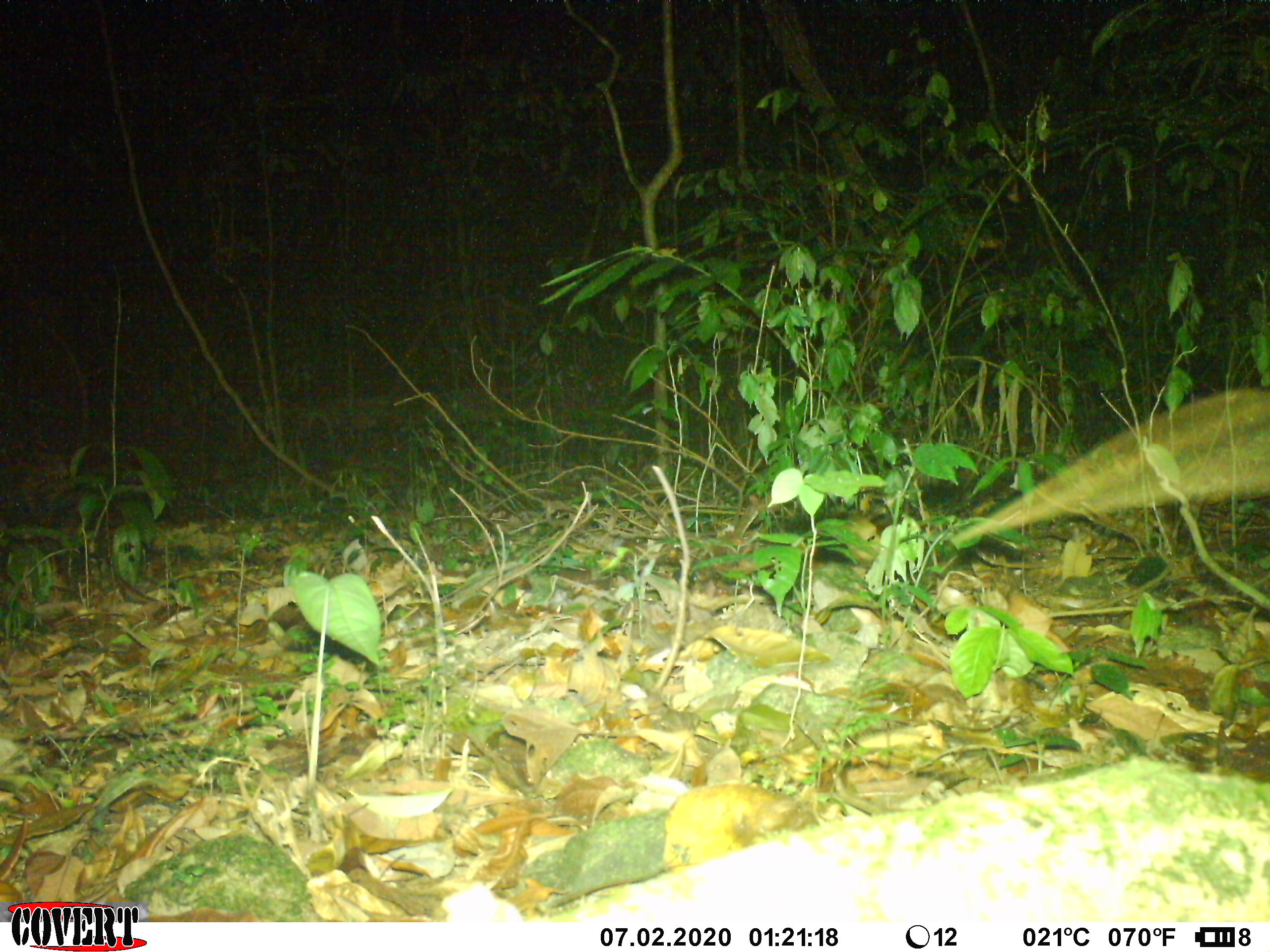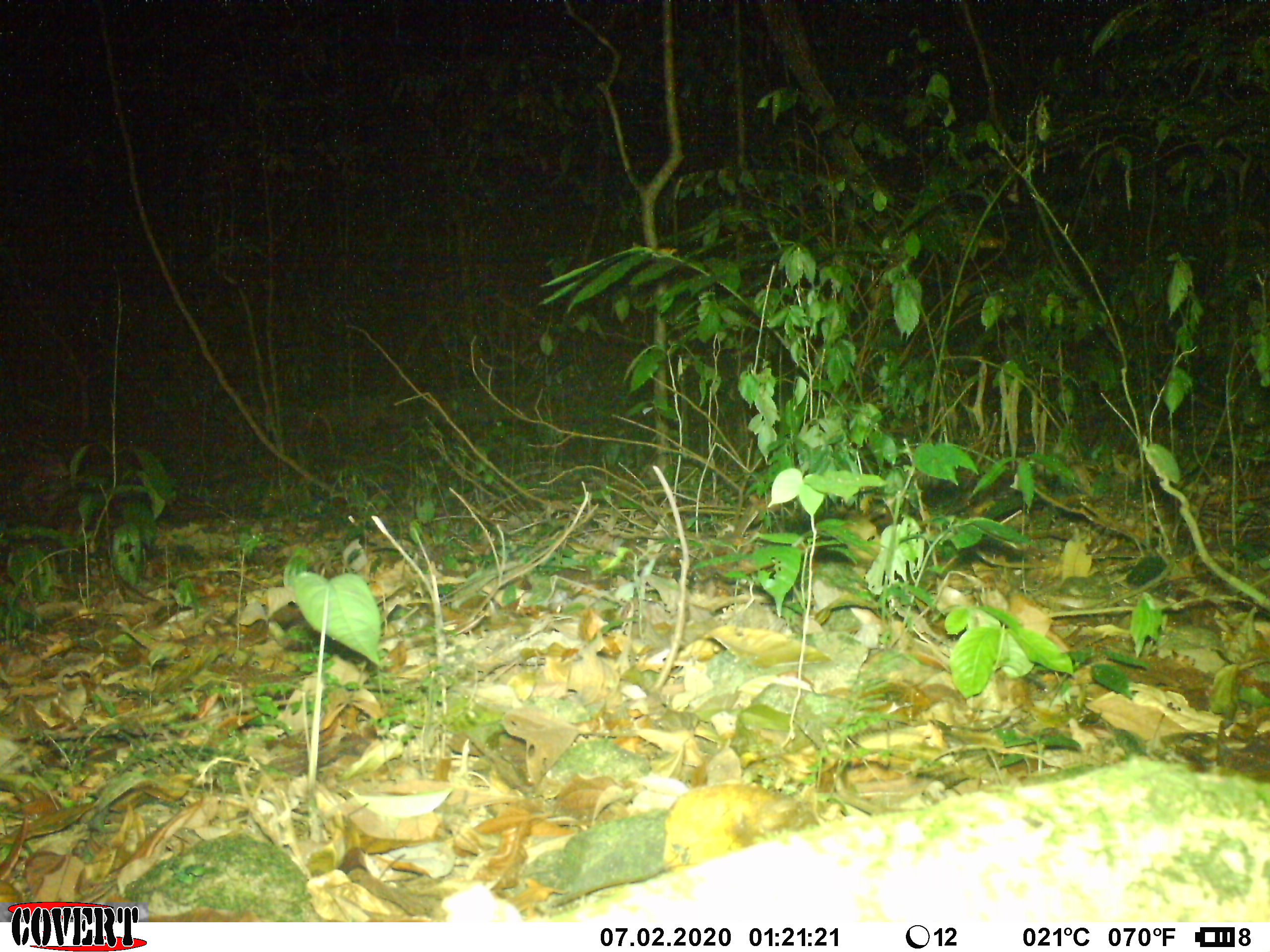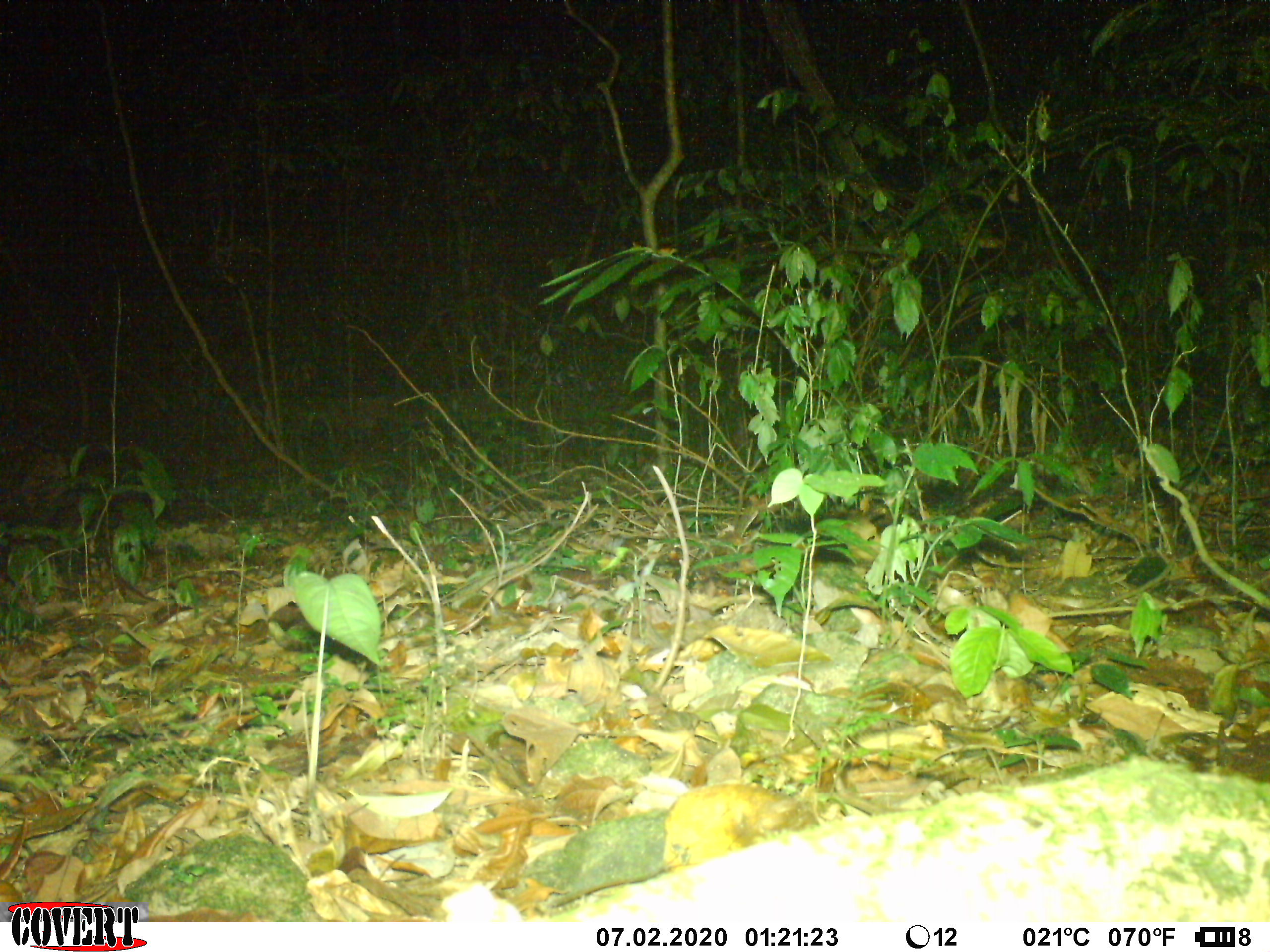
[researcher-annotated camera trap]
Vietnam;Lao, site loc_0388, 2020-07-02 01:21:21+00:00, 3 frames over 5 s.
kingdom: Animalia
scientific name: Animalia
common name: animal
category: unidentified animal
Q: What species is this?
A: Unidentified animal (animal) (Animalia).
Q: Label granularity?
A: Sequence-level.